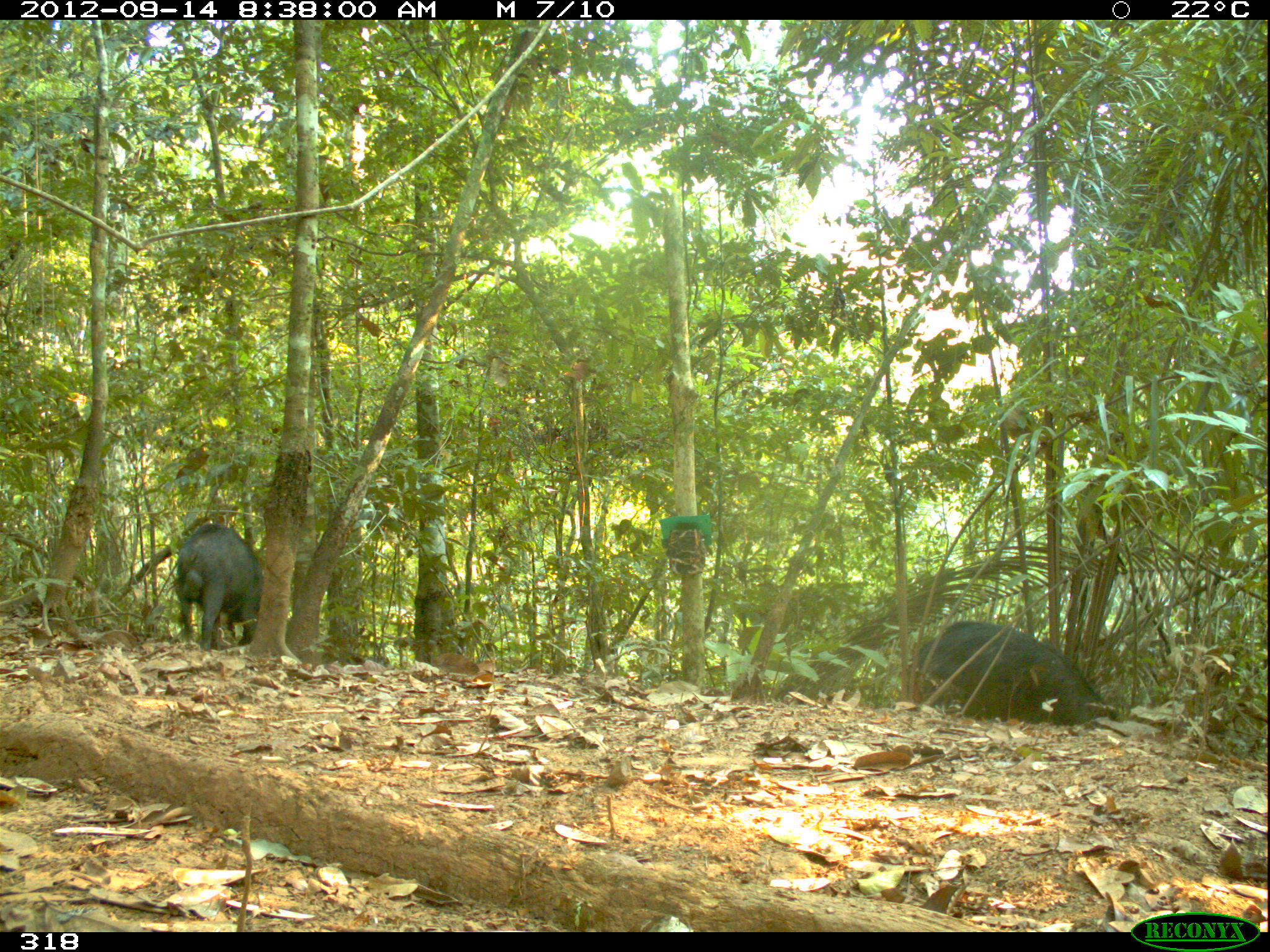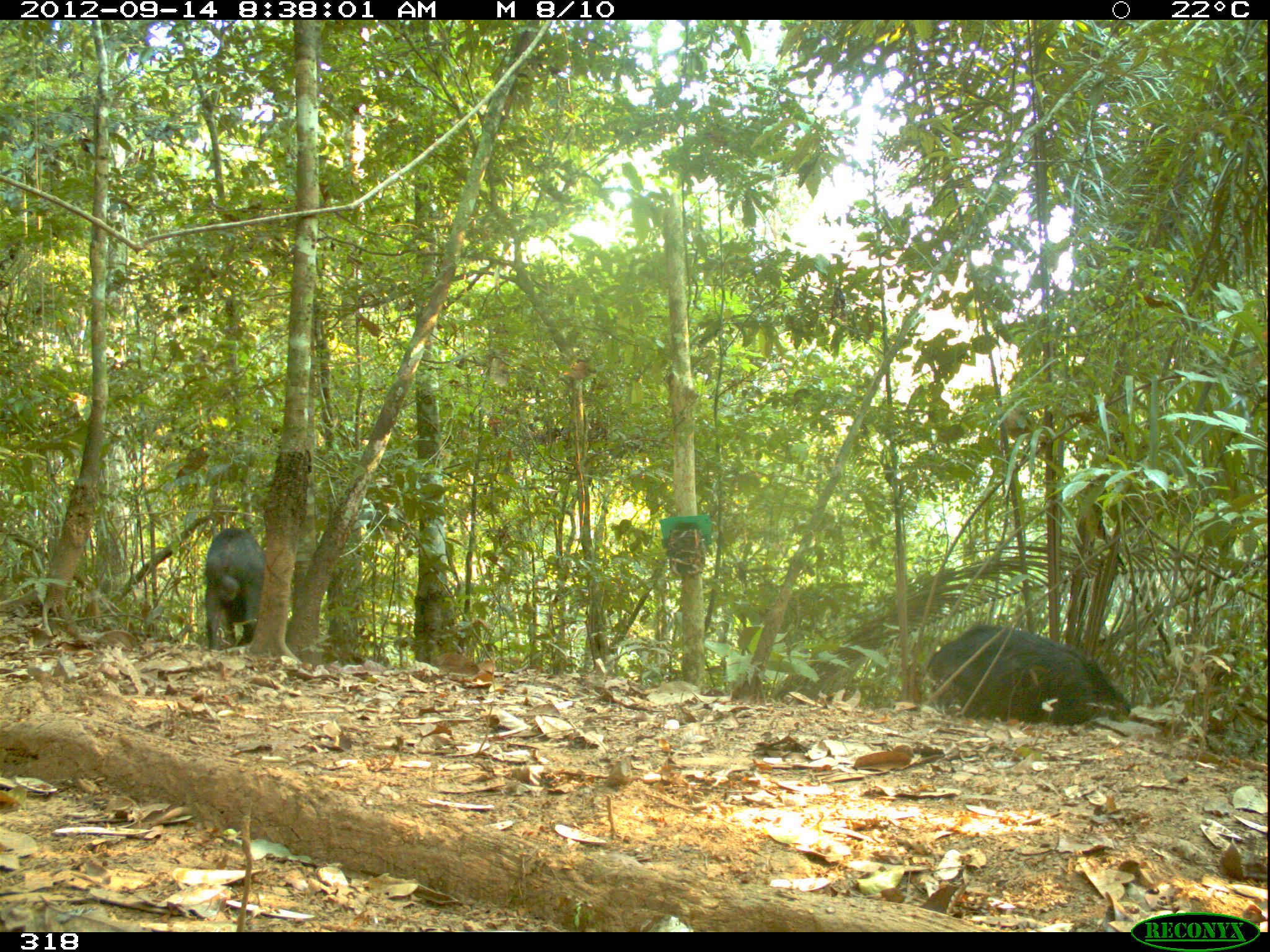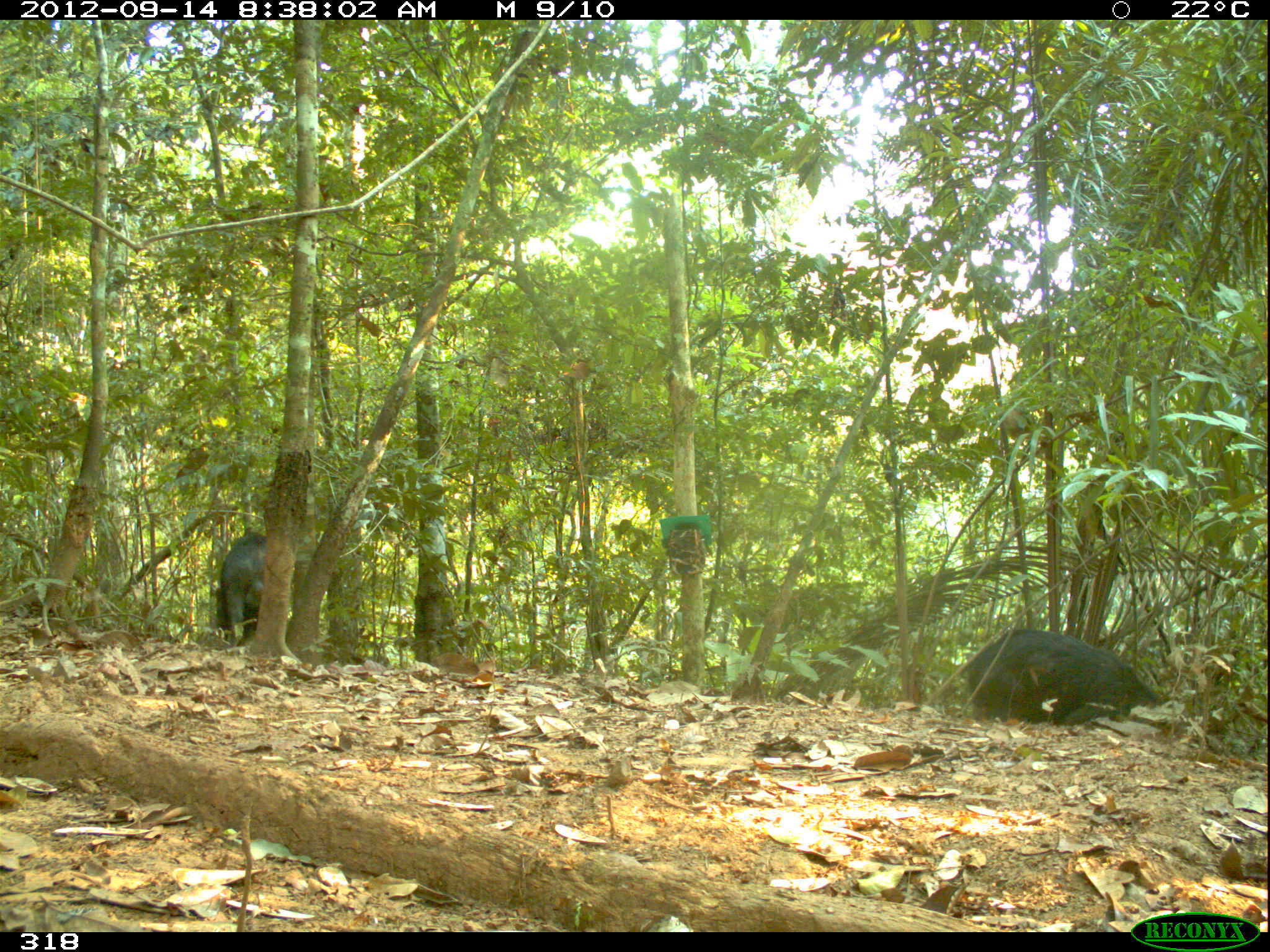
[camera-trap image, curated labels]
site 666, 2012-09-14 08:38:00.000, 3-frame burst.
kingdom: Animalia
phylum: Chordata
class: Mammalia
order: Artiodactyla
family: Tayassuidae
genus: Tayassu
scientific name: Tayassu pecari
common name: white-lipped peccary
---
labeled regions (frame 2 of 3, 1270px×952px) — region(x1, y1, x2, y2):
tayassu pecari: region(925, 618, 1133, 725); region(202, 524, 267, 651)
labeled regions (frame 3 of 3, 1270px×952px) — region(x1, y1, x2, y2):
tayassu pecari: region(957, 626, 1164, 728); region(212, 527, 269, 646)